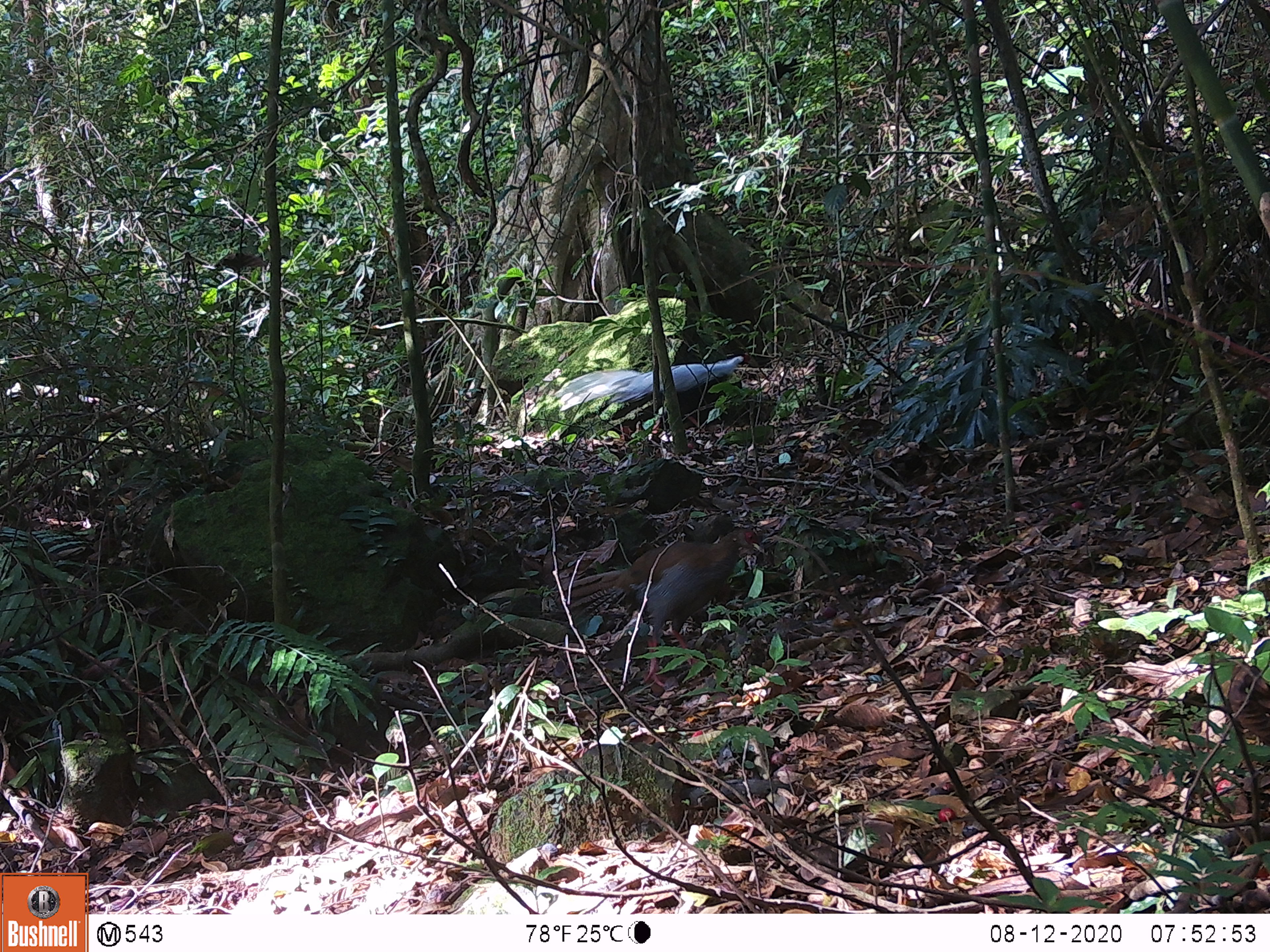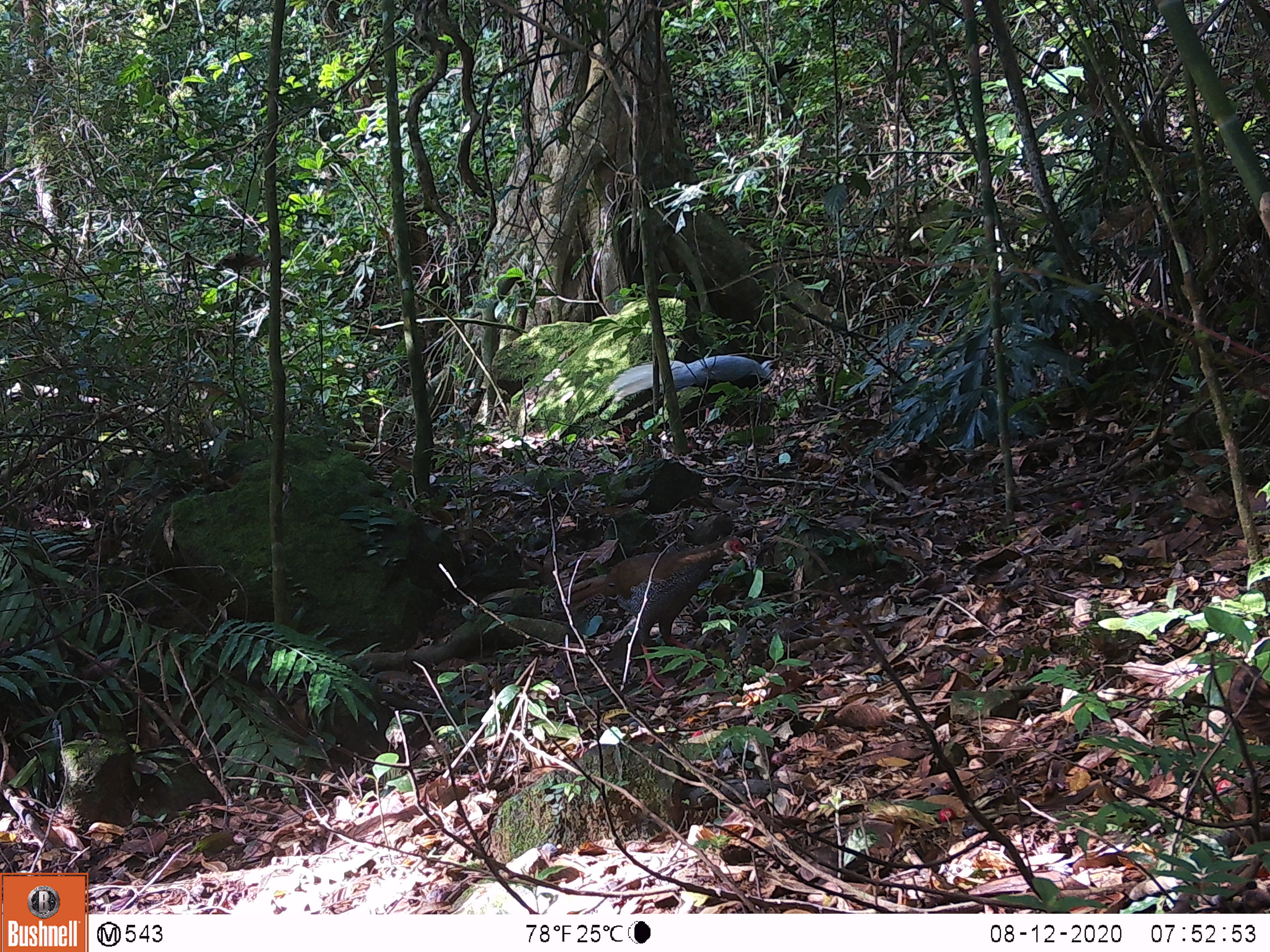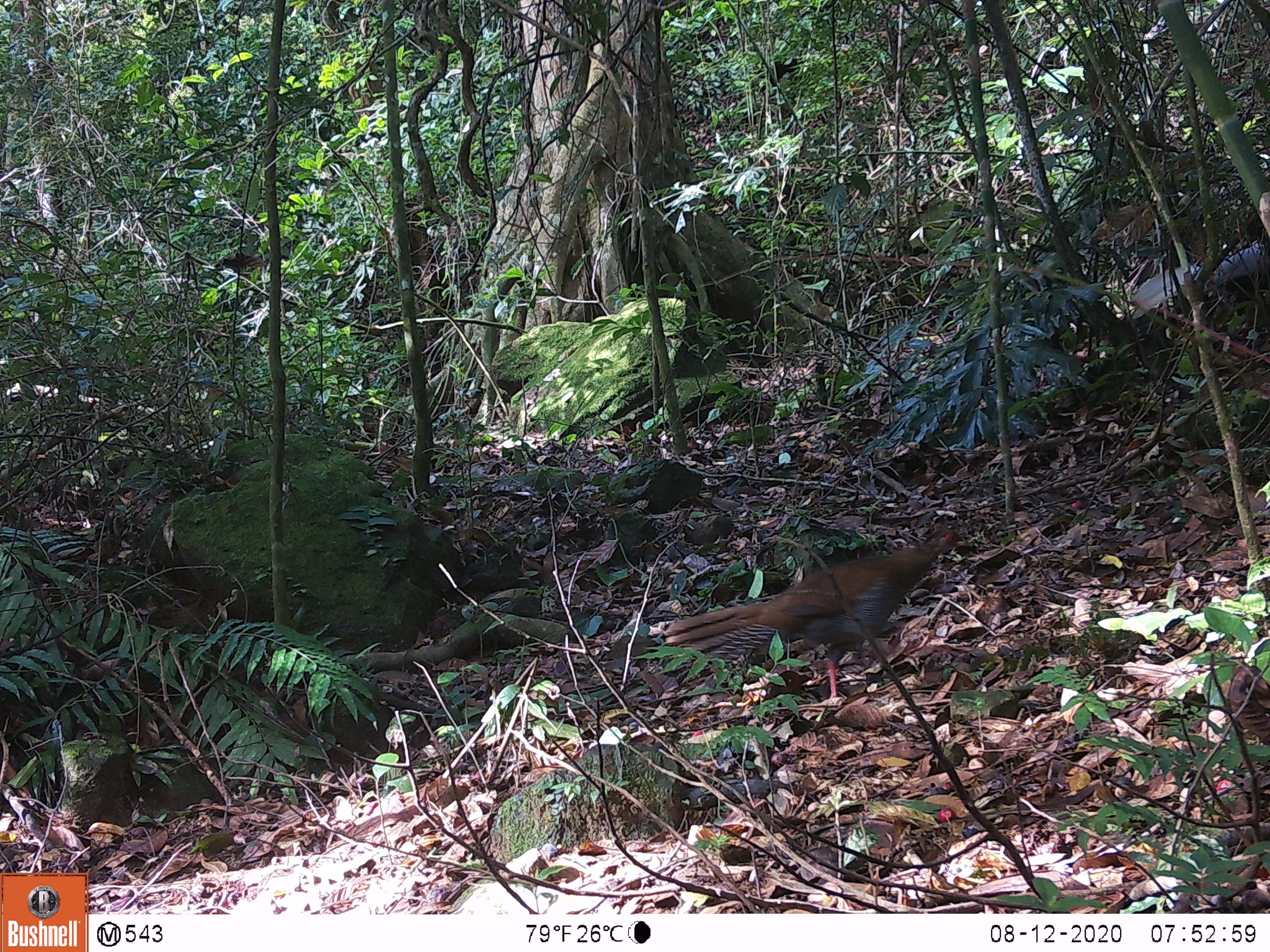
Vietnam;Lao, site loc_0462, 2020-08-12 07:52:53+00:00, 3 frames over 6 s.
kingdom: Animalia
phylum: Chordata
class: Aves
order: Galliformes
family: Phasianidae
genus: Lophura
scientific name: Lophura nycthemera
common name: silver pheasant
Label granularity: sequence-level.